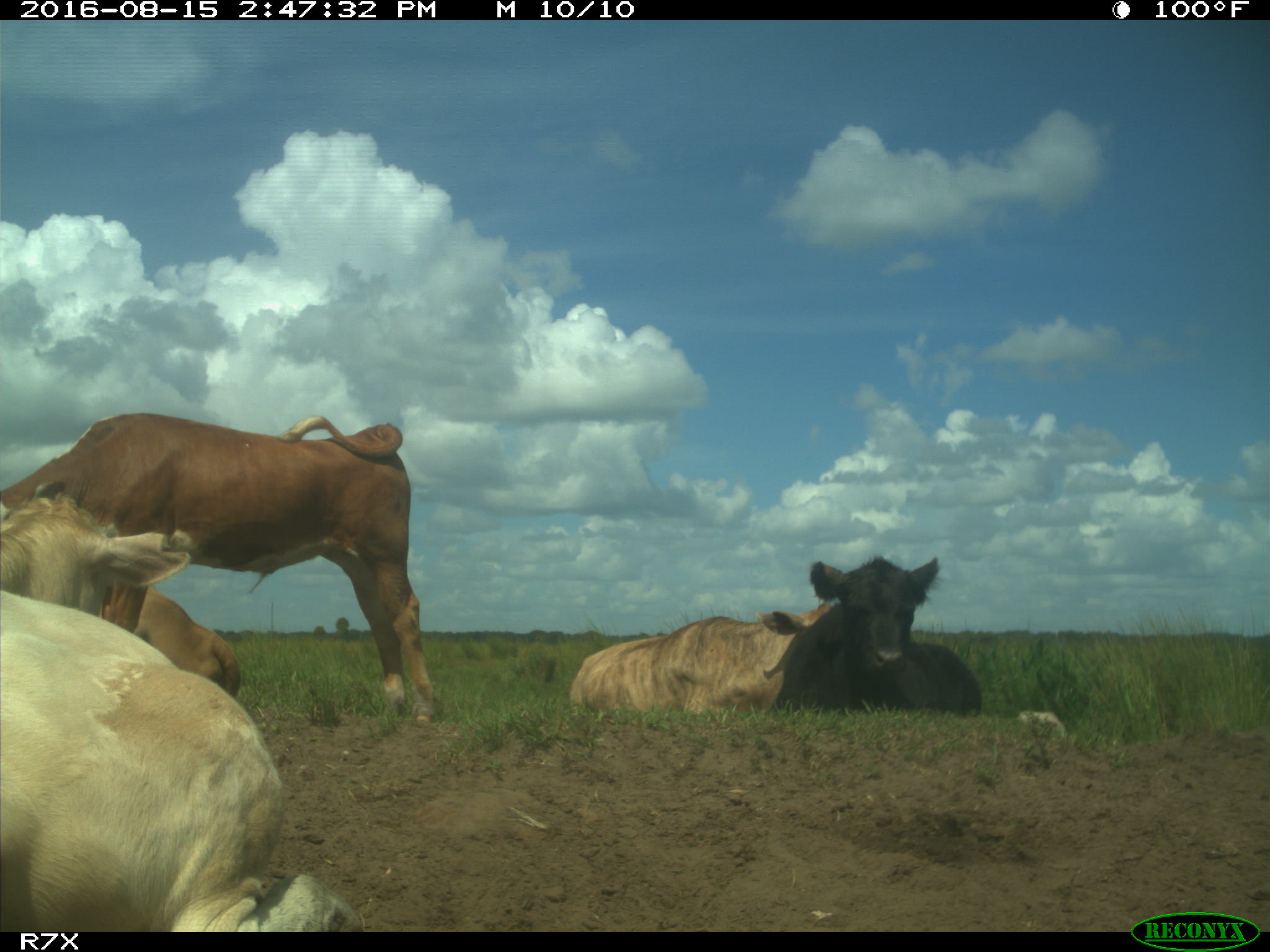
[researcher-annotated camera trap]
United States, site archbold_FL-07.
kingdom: Animalia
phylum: Chordata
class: Mammalia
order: Artiodactyla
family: Bovidae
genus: Bos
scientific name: Bos taurus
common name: domestic cow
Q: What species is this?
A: Bos taurus (domestic cow).